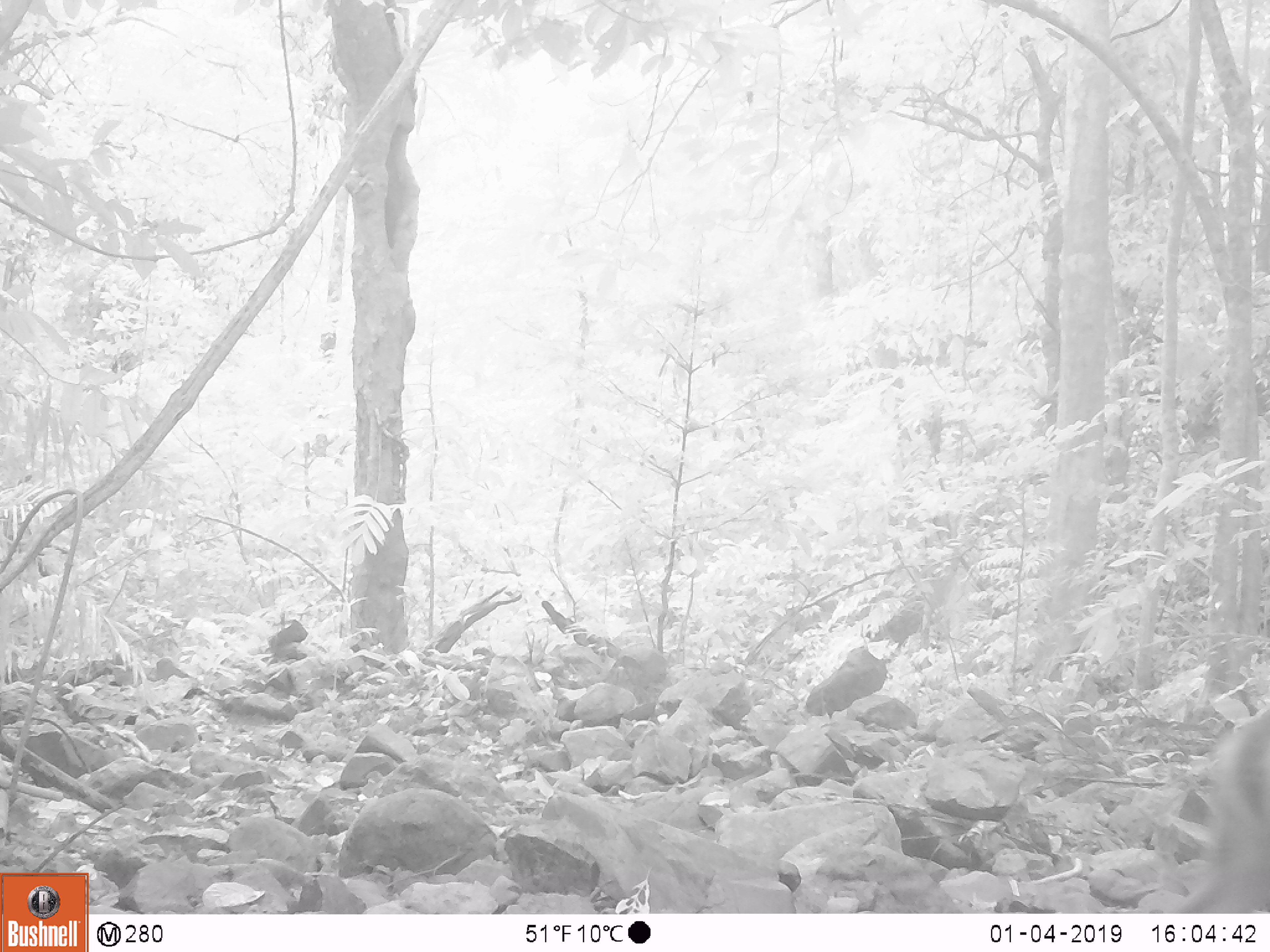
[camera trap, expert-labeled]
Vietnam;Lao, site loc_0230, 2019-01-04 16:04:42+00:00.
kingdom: Animalia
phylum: Chordata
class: Mammalia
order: Artiodactyla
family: Cervidae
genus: Muntiacus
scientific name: Muntiacus vuquangensis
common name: large-antlered muntjac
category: large antlered muntjac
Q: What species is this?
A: Large antlered muntjac (large-antlered muntjac) (Muntiacus vuquangensis).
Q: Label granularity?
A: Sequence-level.